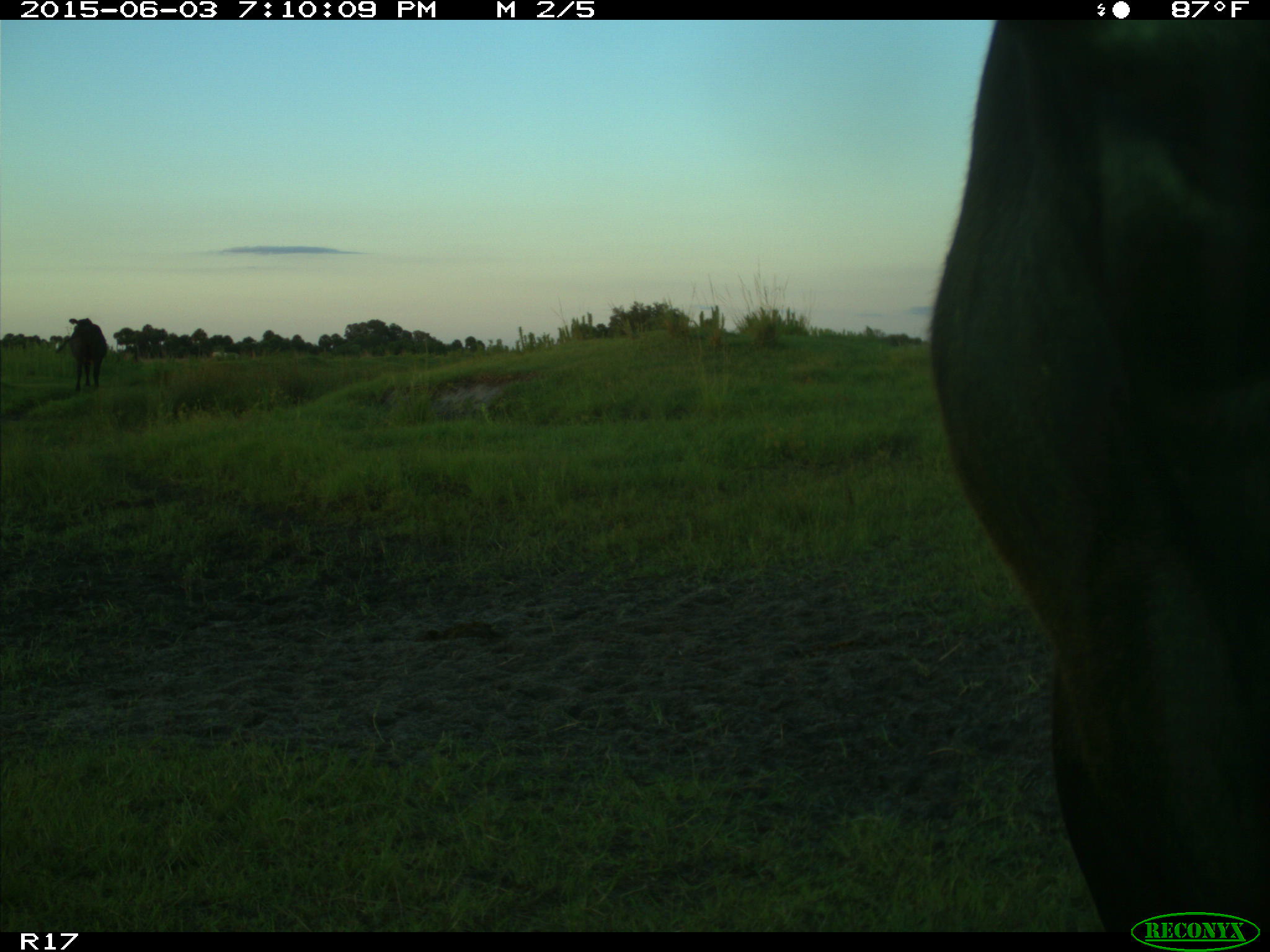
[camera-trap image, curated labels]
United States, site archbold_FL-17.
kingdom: Animalia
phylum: Chordata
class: Mammalia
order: Artiodactyla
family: Bovidae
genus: Bos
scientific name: Bos taurus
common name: domestic cow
Bos taurus (domestic cow).